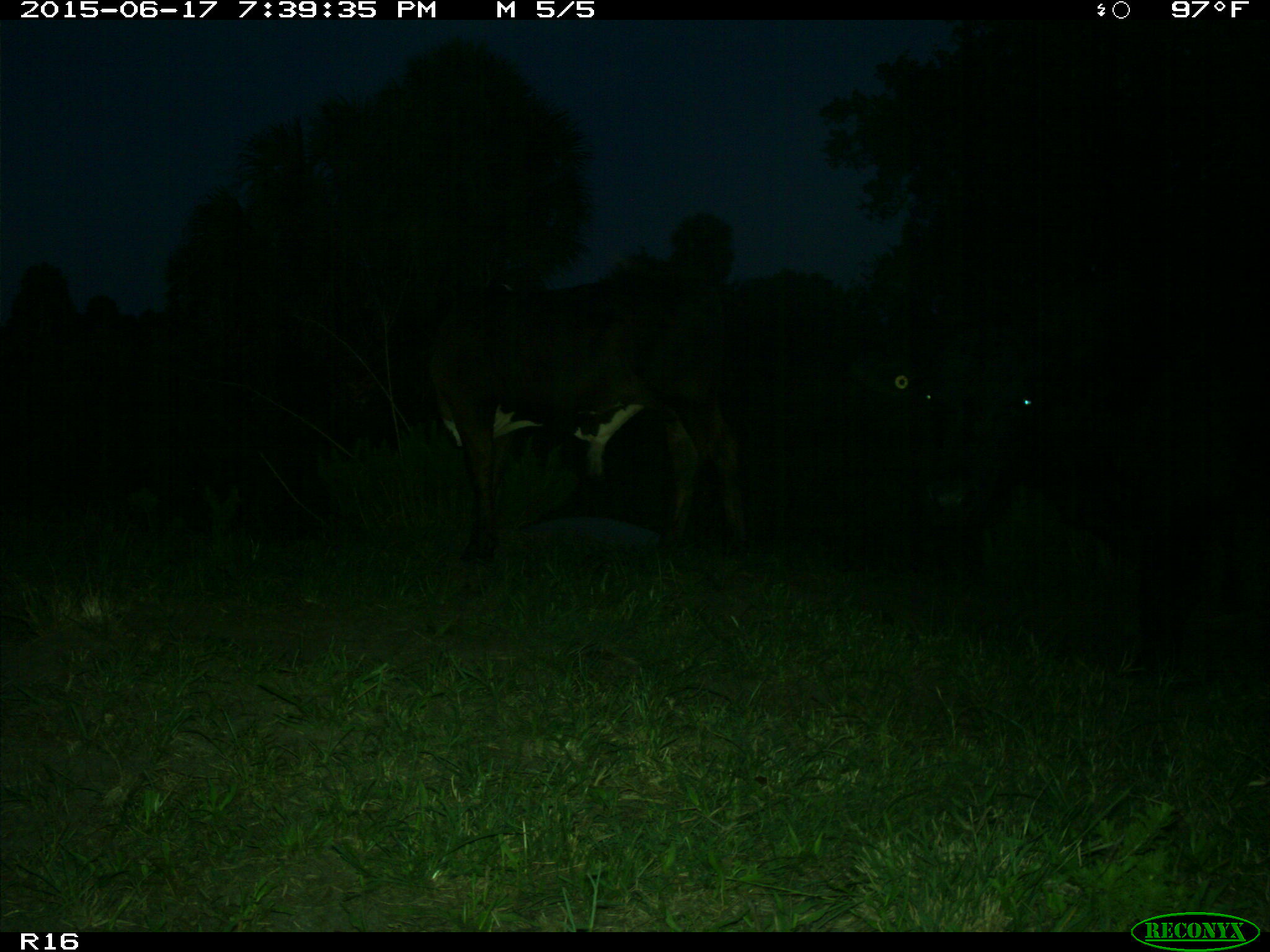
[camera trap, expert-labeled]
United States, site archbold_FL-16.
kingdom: Animalia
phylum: Chordata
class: Mammalia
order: Artiodactyla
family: Bovidae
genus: Bos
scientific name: Bos taurus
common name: domestic cow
Bos taurus (domestic cow).